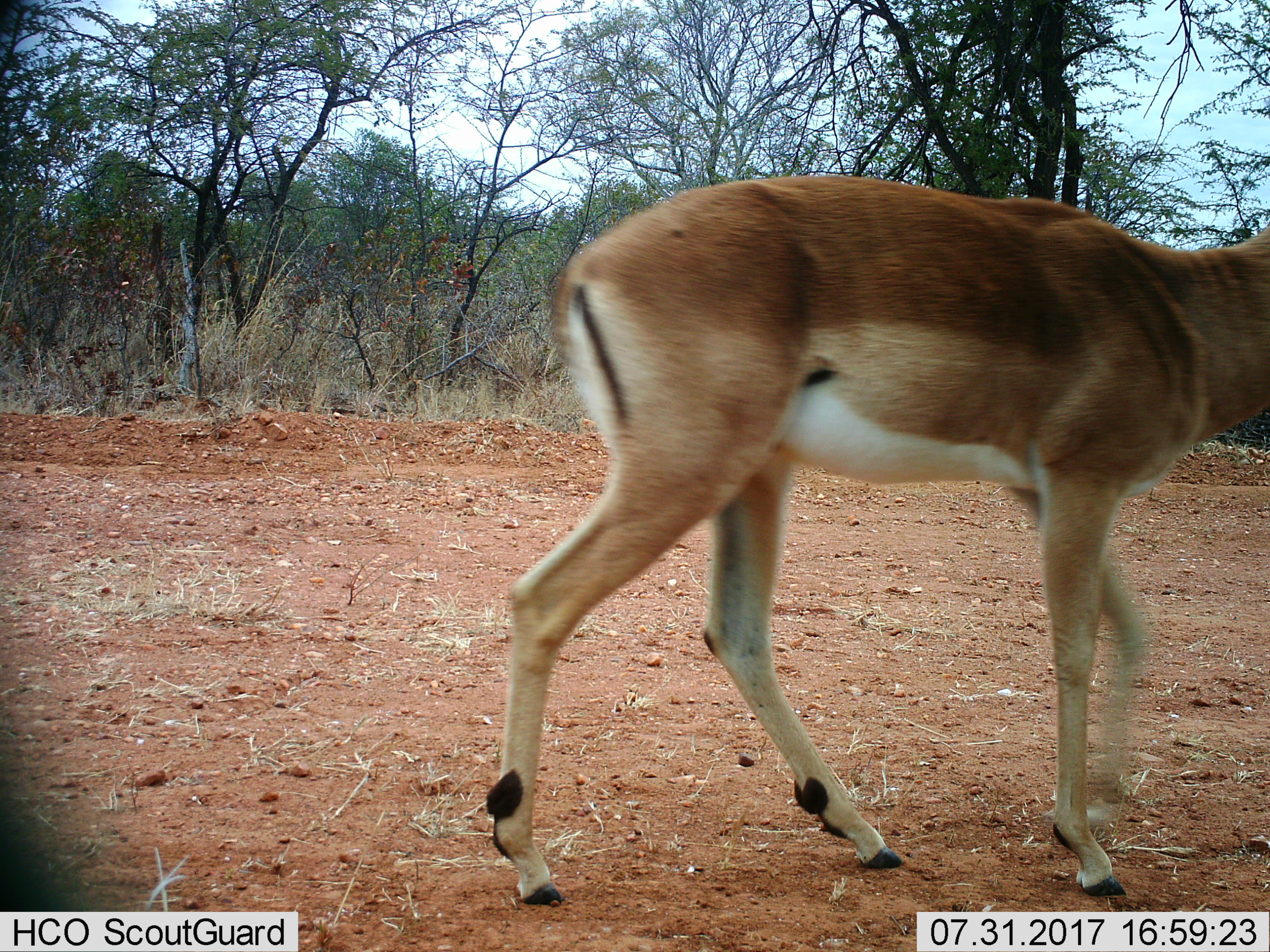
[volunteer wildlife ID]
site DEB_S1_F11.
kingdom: Animalia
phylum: Chordata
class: Mammalia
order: Artiodactyla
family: Bovidae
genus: Aepyceros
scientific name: Aepyceros melampus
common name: impala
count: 1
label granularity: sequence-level